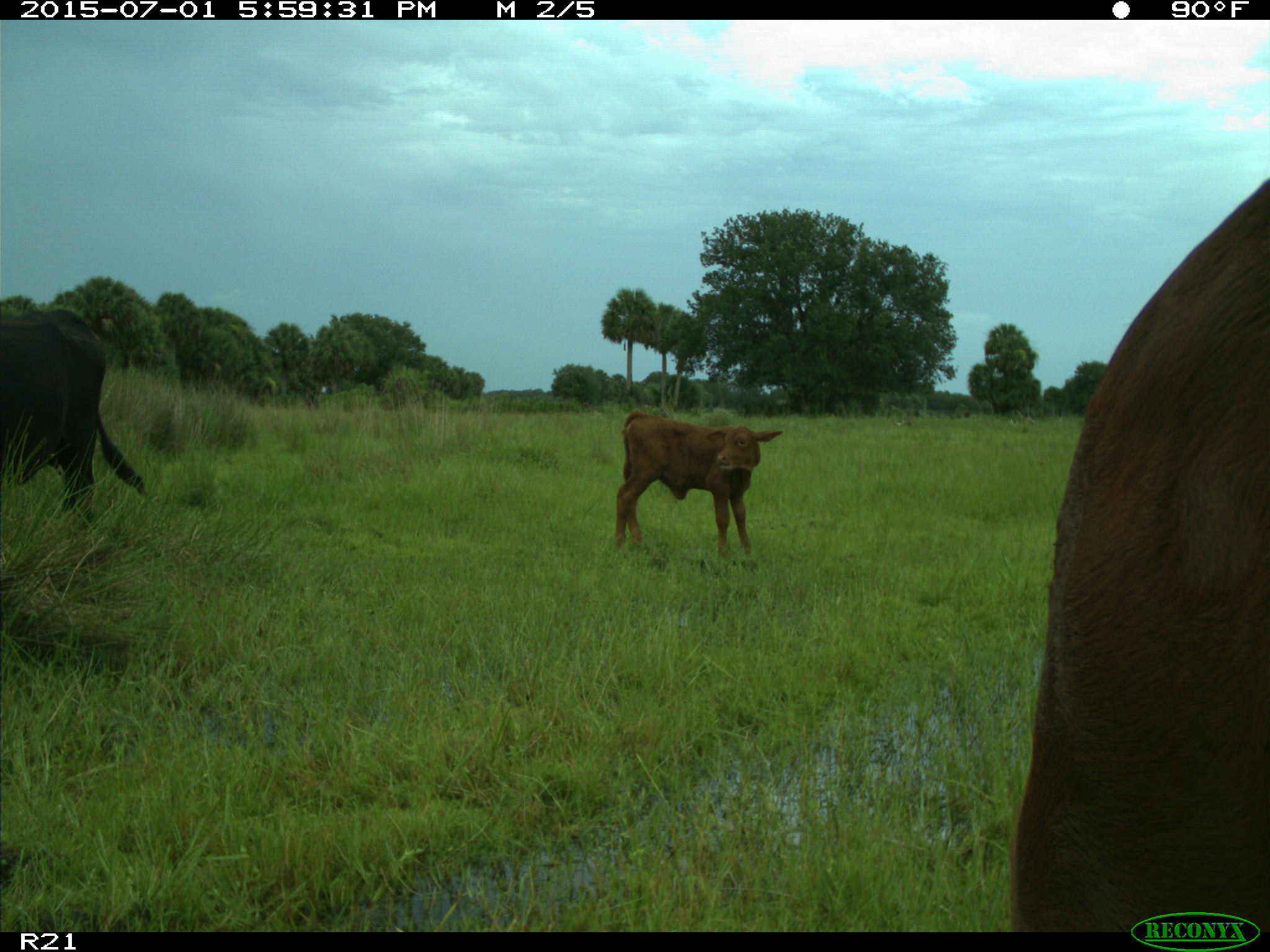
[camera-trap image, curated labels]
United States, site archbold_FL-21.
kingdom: Animalia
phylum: Chordata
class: Mammalia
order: Artiodactyla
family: Bovidae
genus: Bos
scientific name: Bos taurus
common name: domestic cow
Bos taurus (domestic cow).